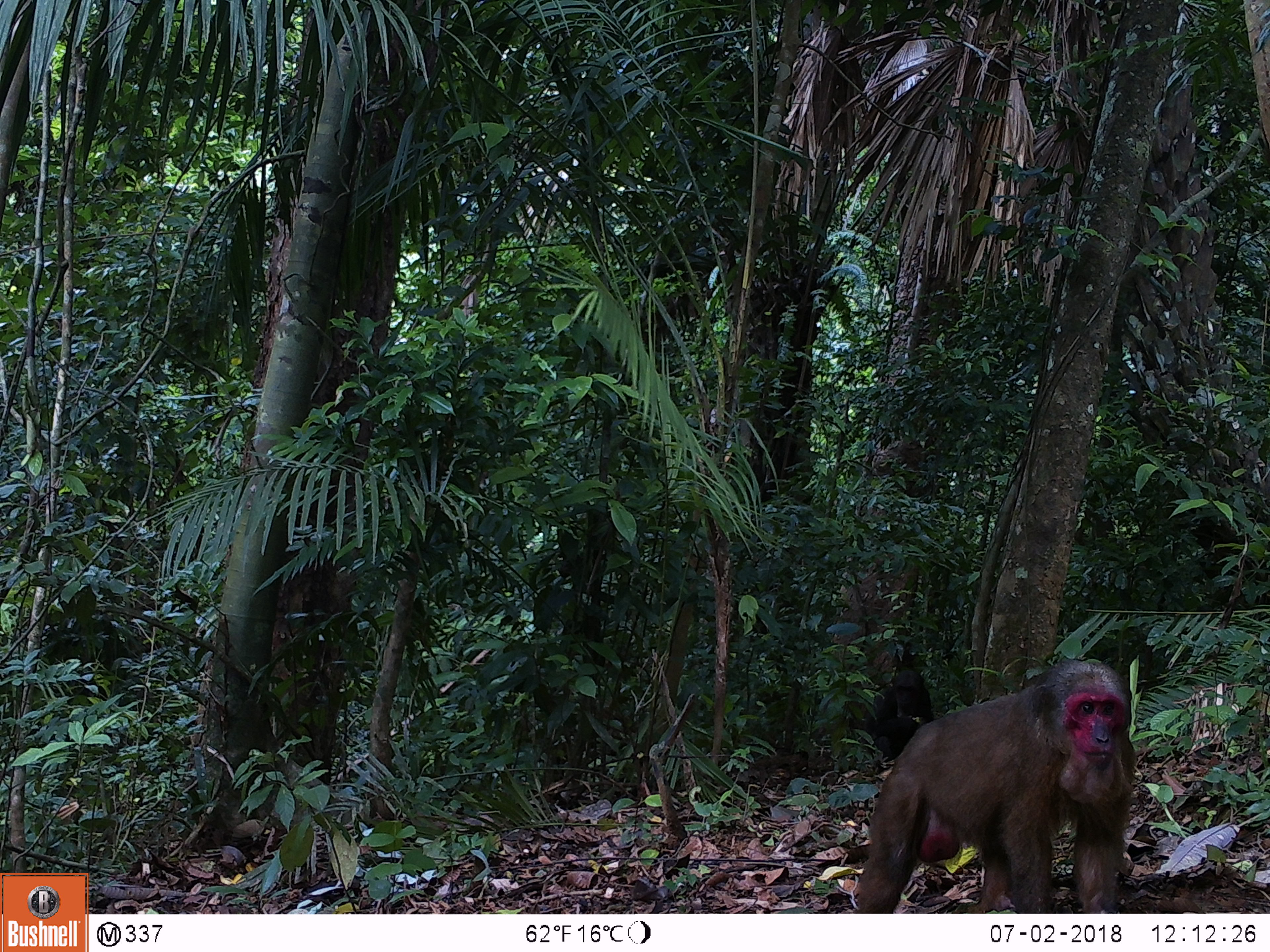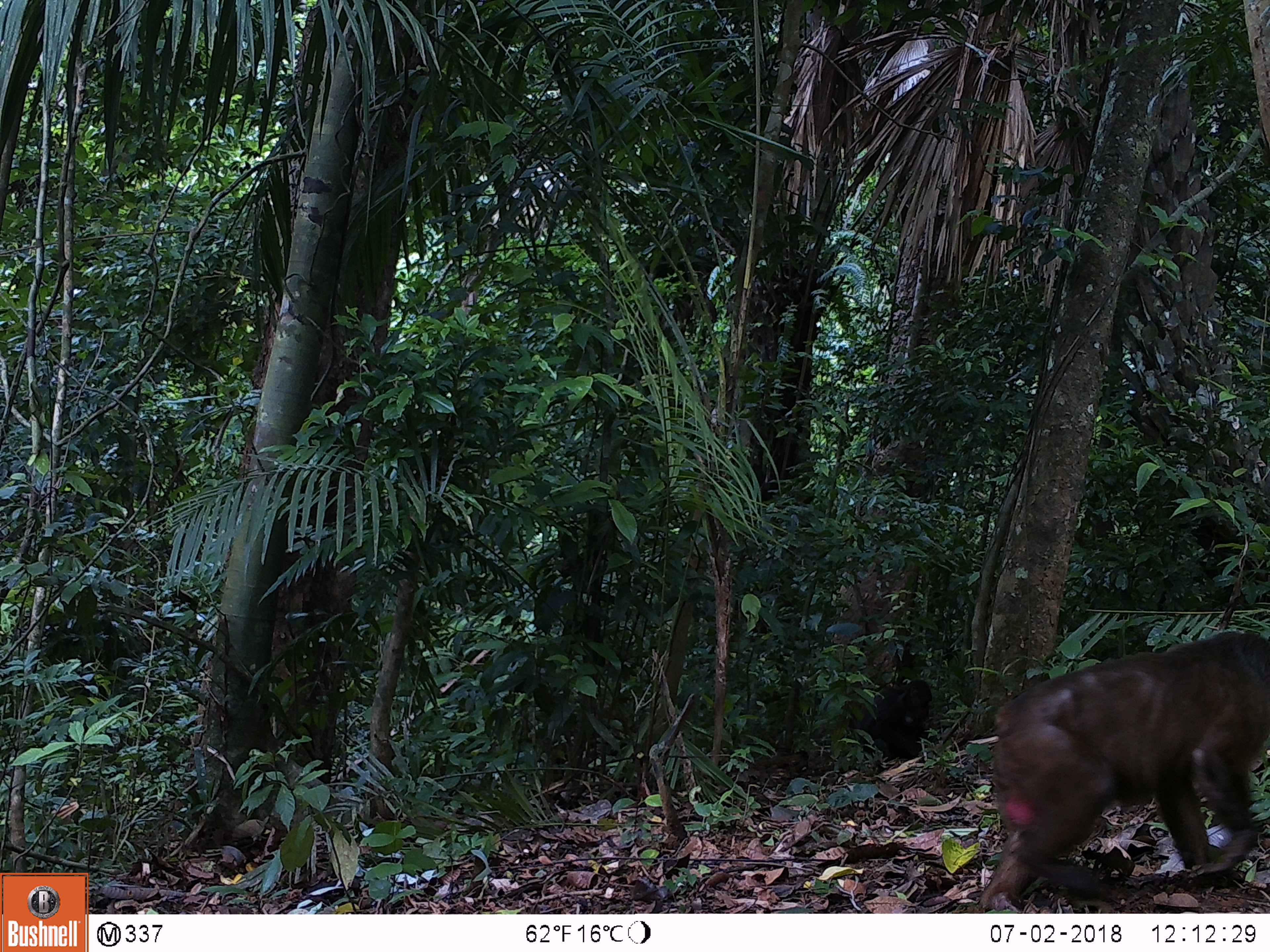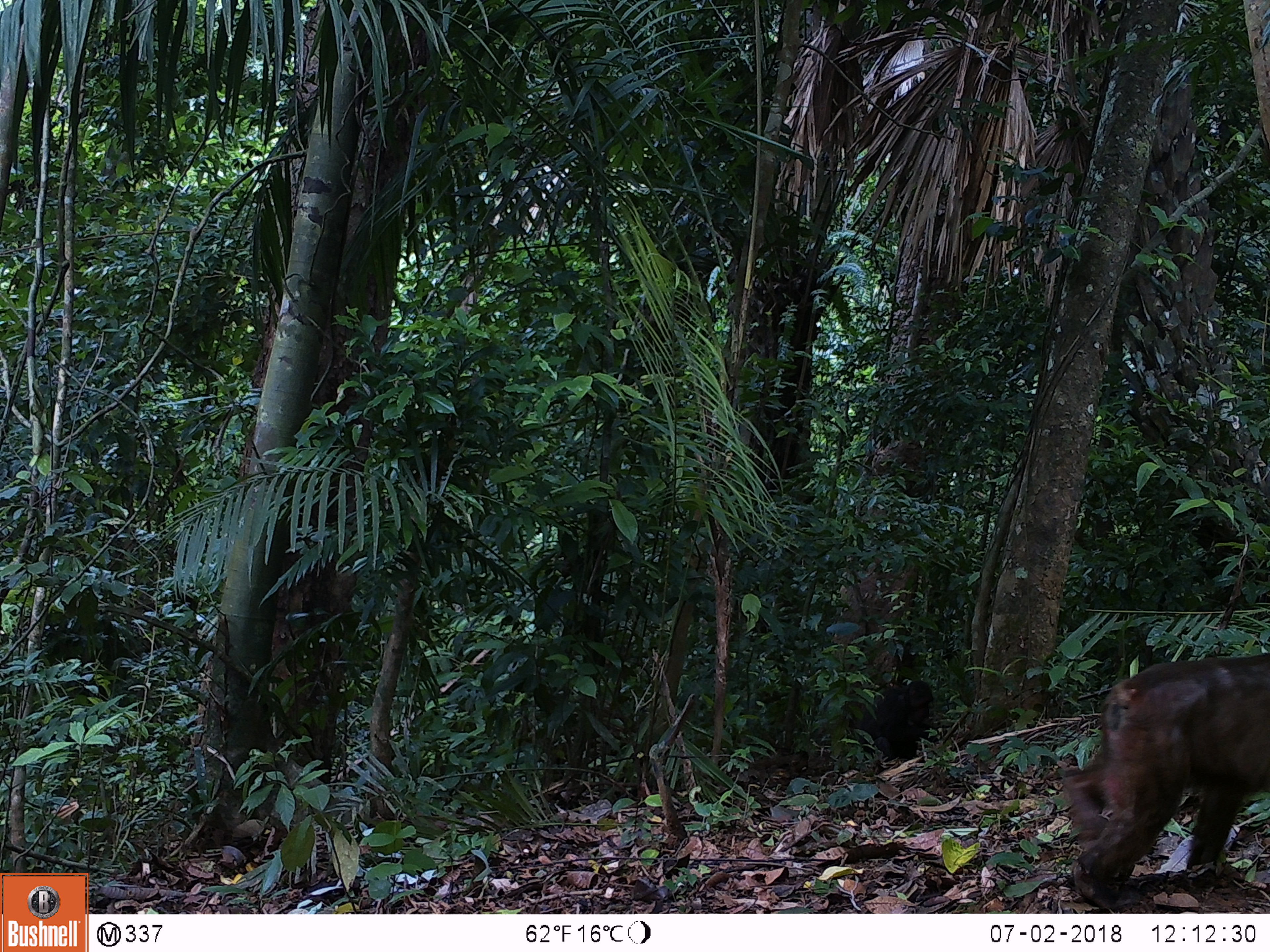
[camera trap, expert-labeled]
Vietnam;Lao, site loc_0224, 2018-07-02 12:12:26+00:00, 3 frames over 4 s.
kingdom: Animalia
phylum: Chordata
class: Mammalia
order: Primates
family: Cercopithecidae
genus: Macaca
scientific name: Macaca arctoides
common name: stump-tailed macaque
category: stump tailed macaque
Stump tailed macaque (stump-tailed macaque) (Macaca arctoides). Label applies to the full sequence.